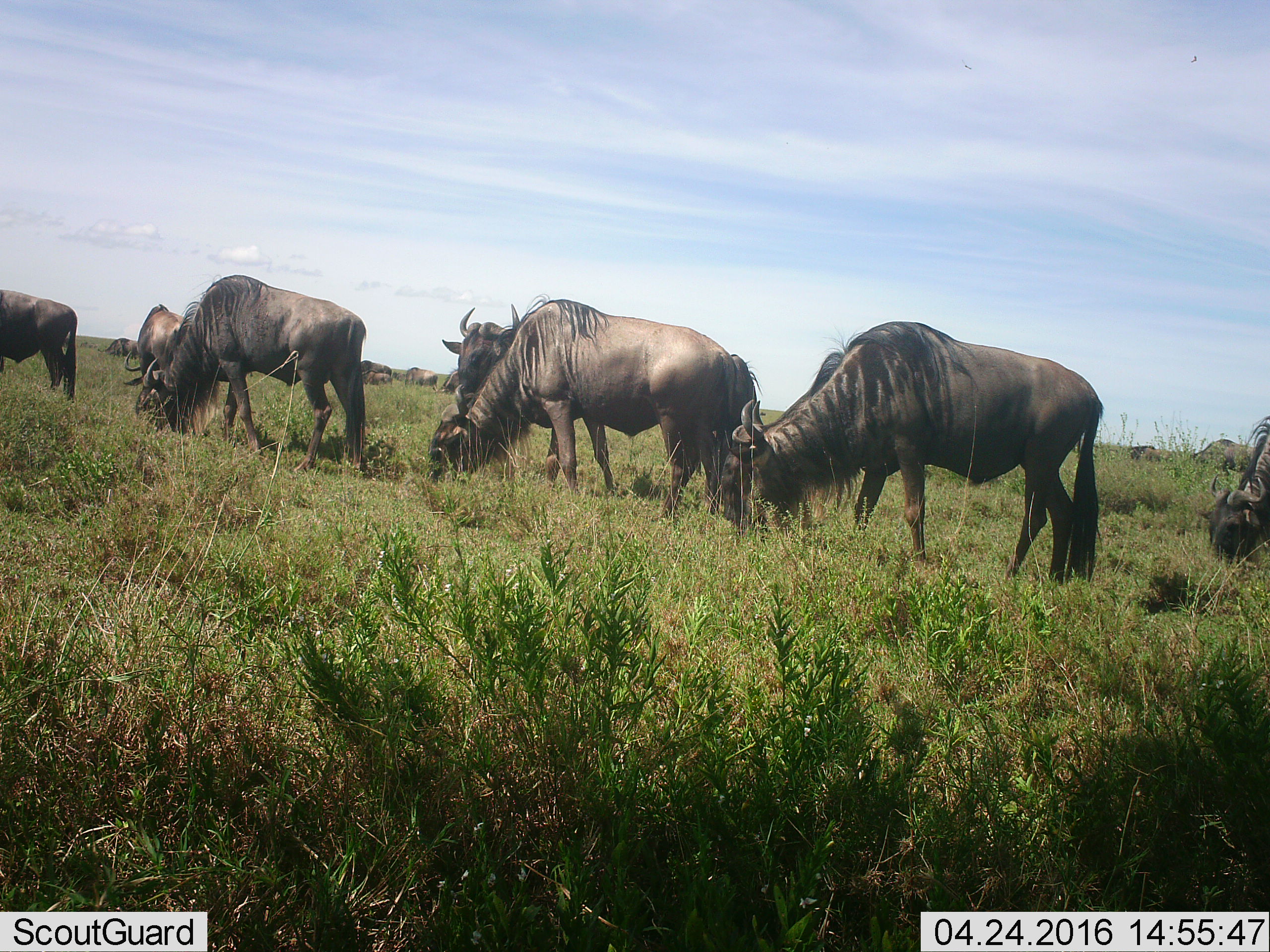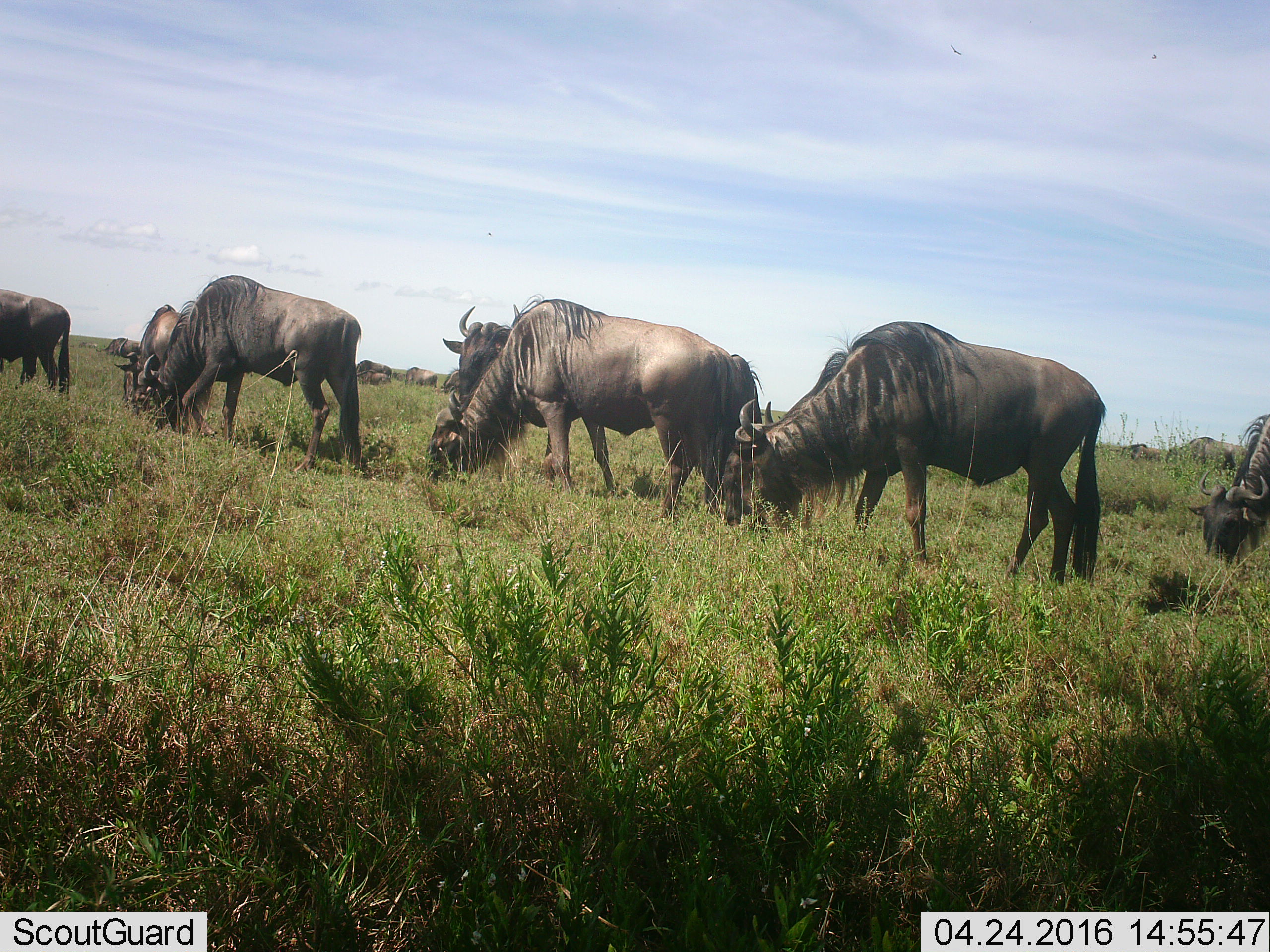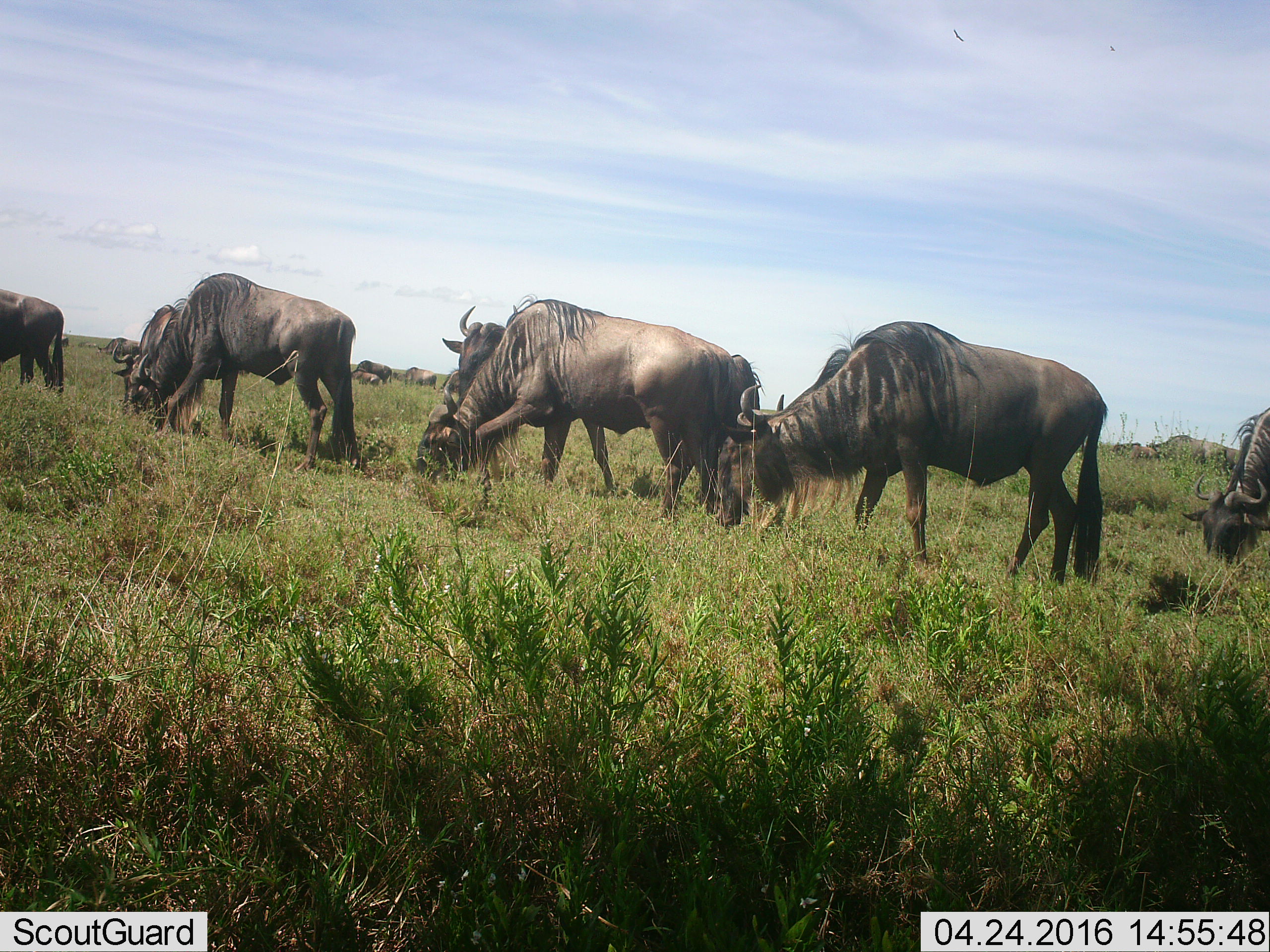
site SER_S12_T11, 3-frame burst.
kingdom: Animalia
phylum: Chordata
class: Mammalia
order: Artiodactyla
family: Bovidae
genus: Connochaetes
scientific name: Connochaetes taurinus taurinus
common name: blue wildebeest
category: wildebeestblue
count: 11-50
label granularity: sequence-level